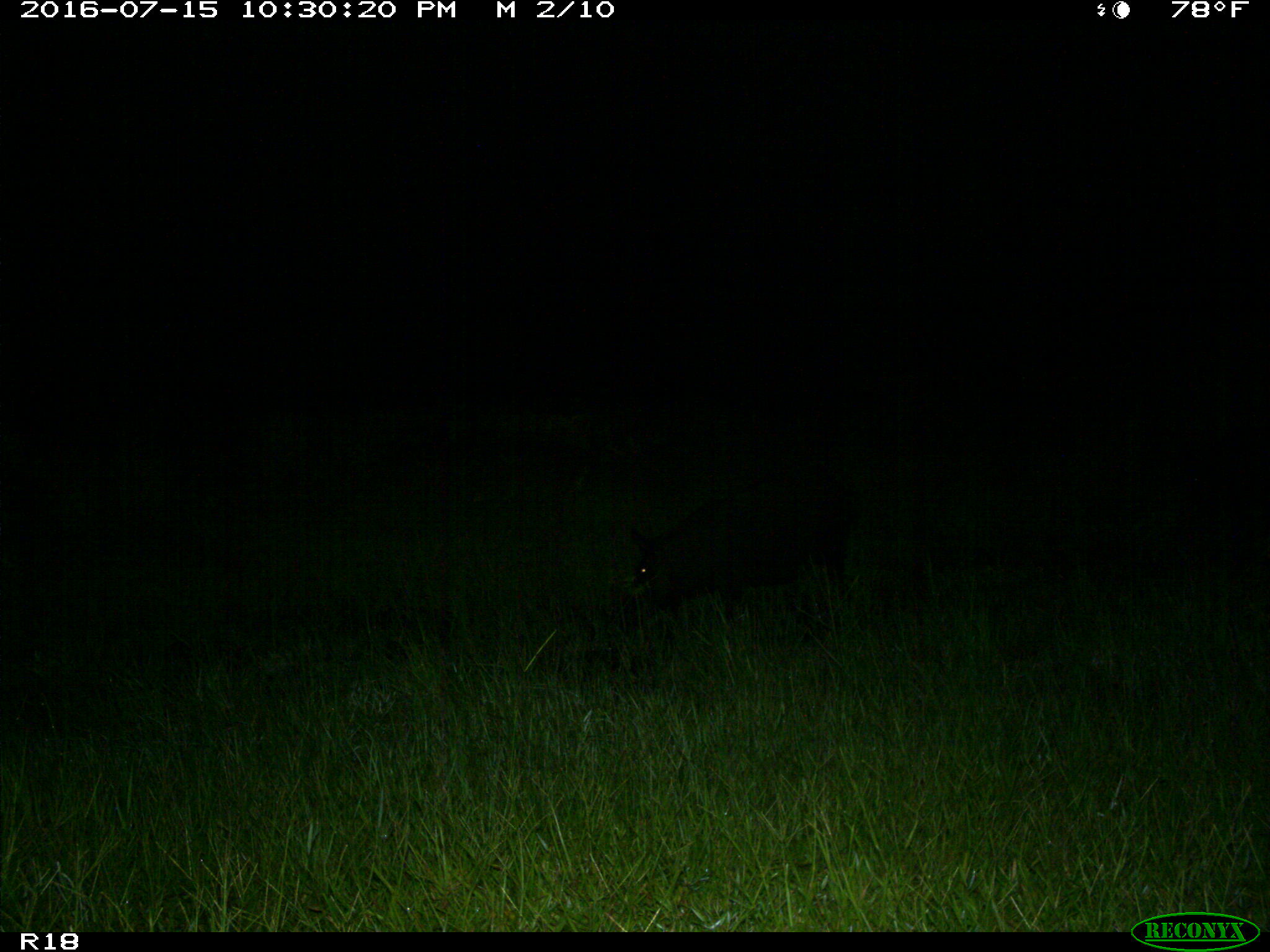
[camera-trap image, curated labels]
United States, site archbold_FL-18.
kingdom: Animalia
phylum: Chordata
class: Mammalia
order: Artiodactyla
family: Suidae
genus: Sus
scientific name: Sus scrofa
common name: wild boar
Sus scrofa (wild boar).